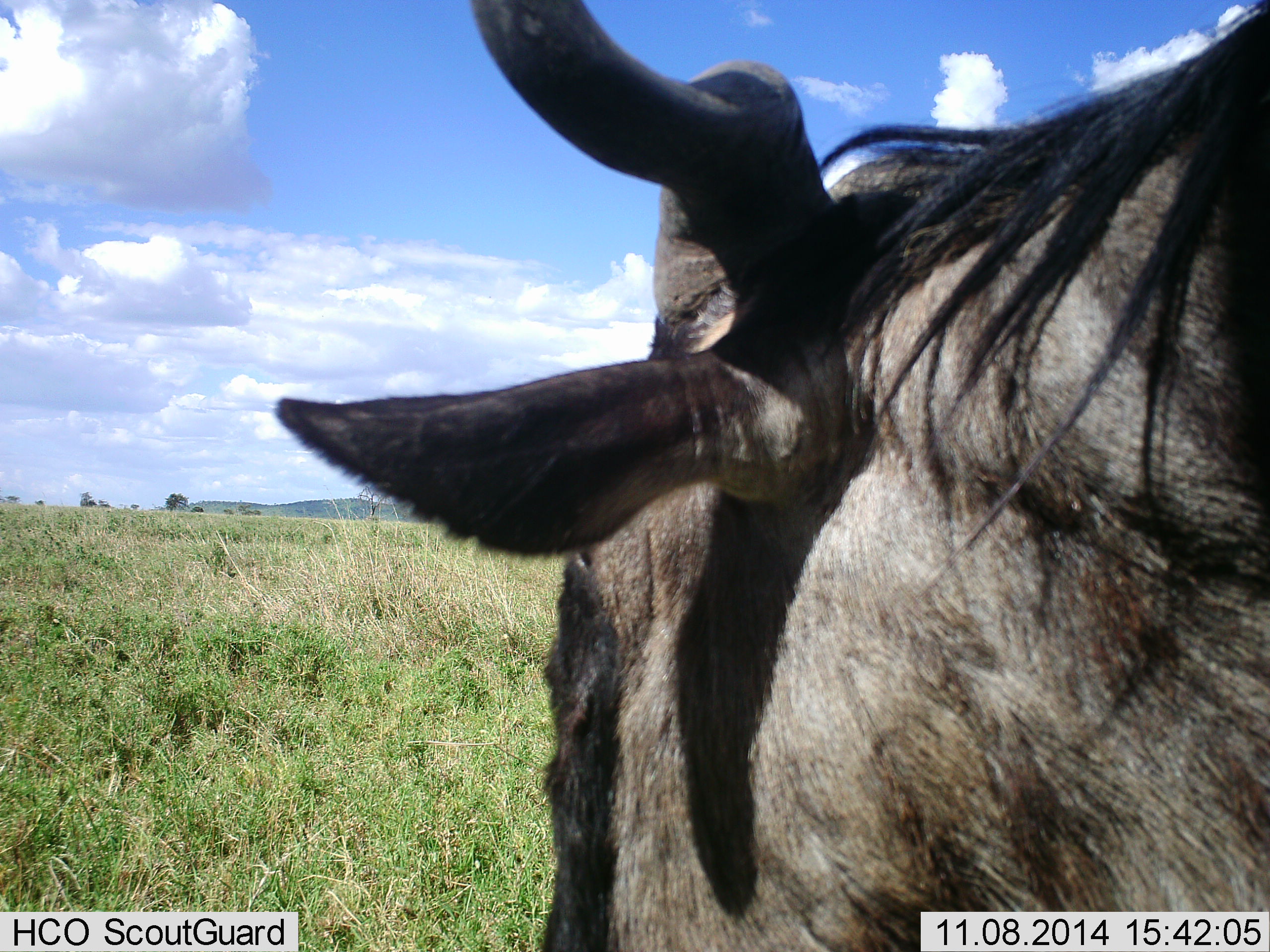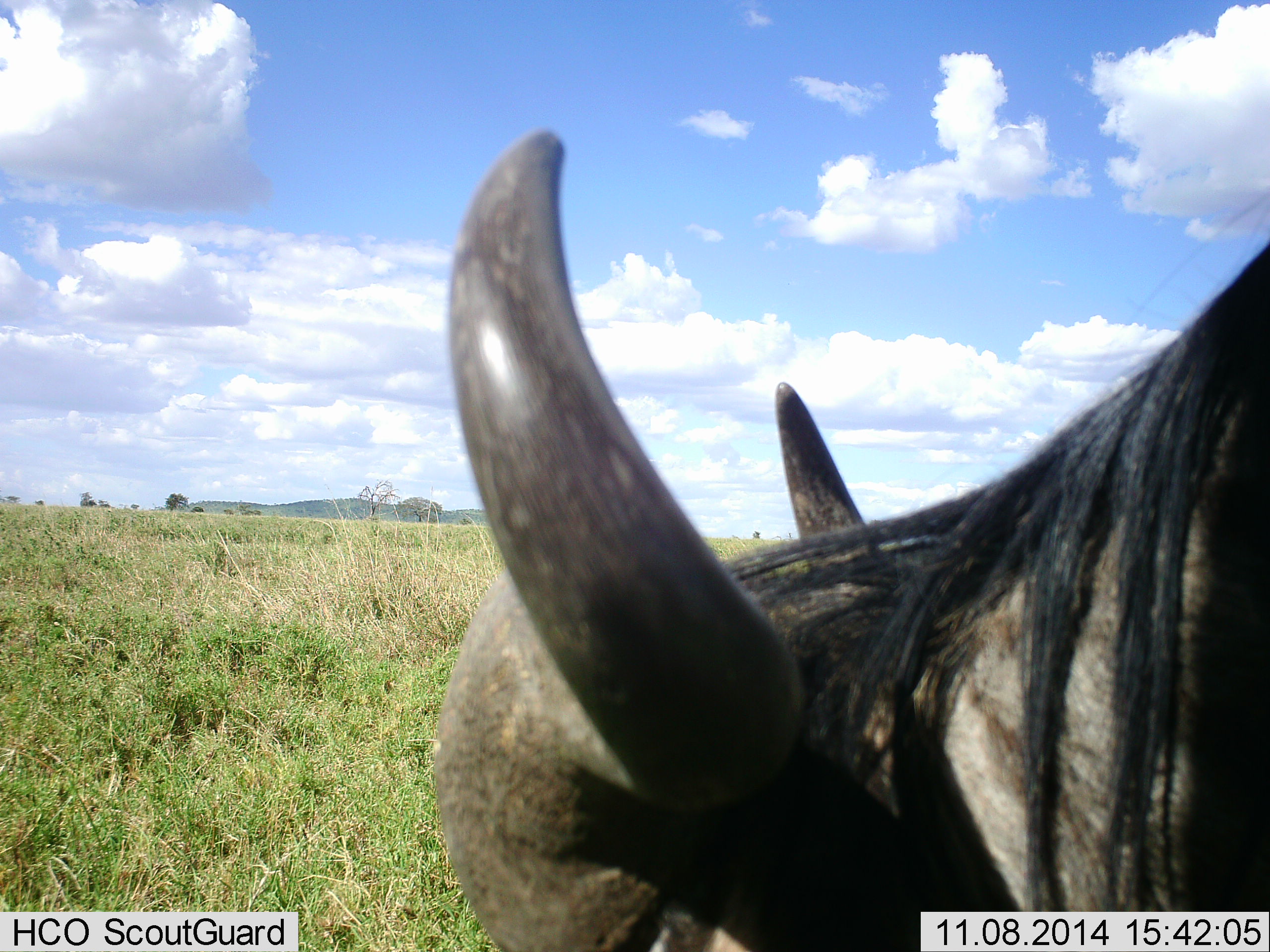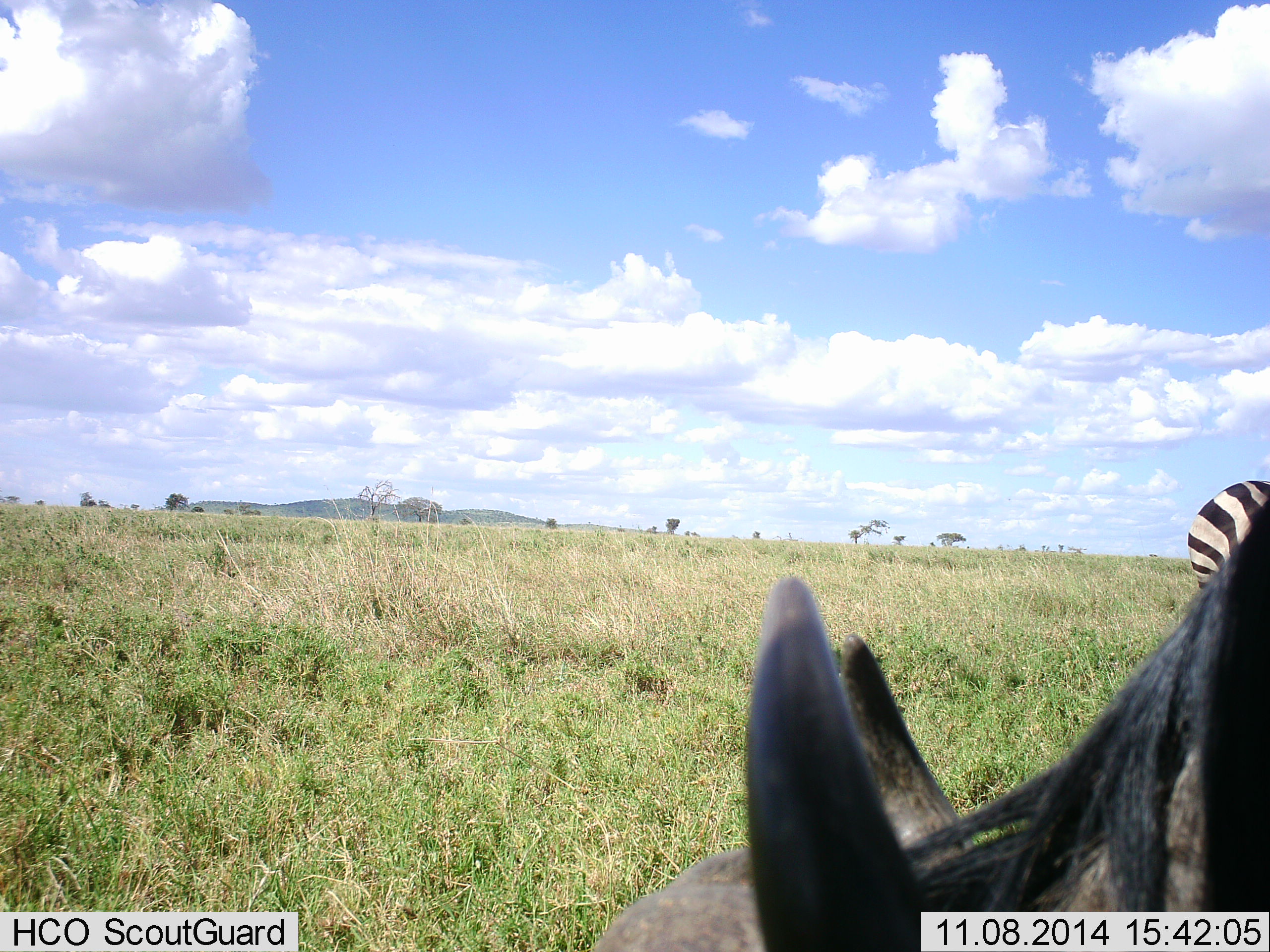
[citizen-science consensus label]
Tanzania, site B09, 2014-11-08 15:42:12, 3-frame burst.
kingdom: Animalia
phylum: Chordata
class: Mammalia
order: Artiodactyla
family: Bovidae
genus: Connochaetes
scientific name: Connochaetes taurinus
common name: blue wildebeest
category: wildebeest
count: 1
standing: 36%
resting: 0%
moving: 21%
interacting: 0%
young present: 0%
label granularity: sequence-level